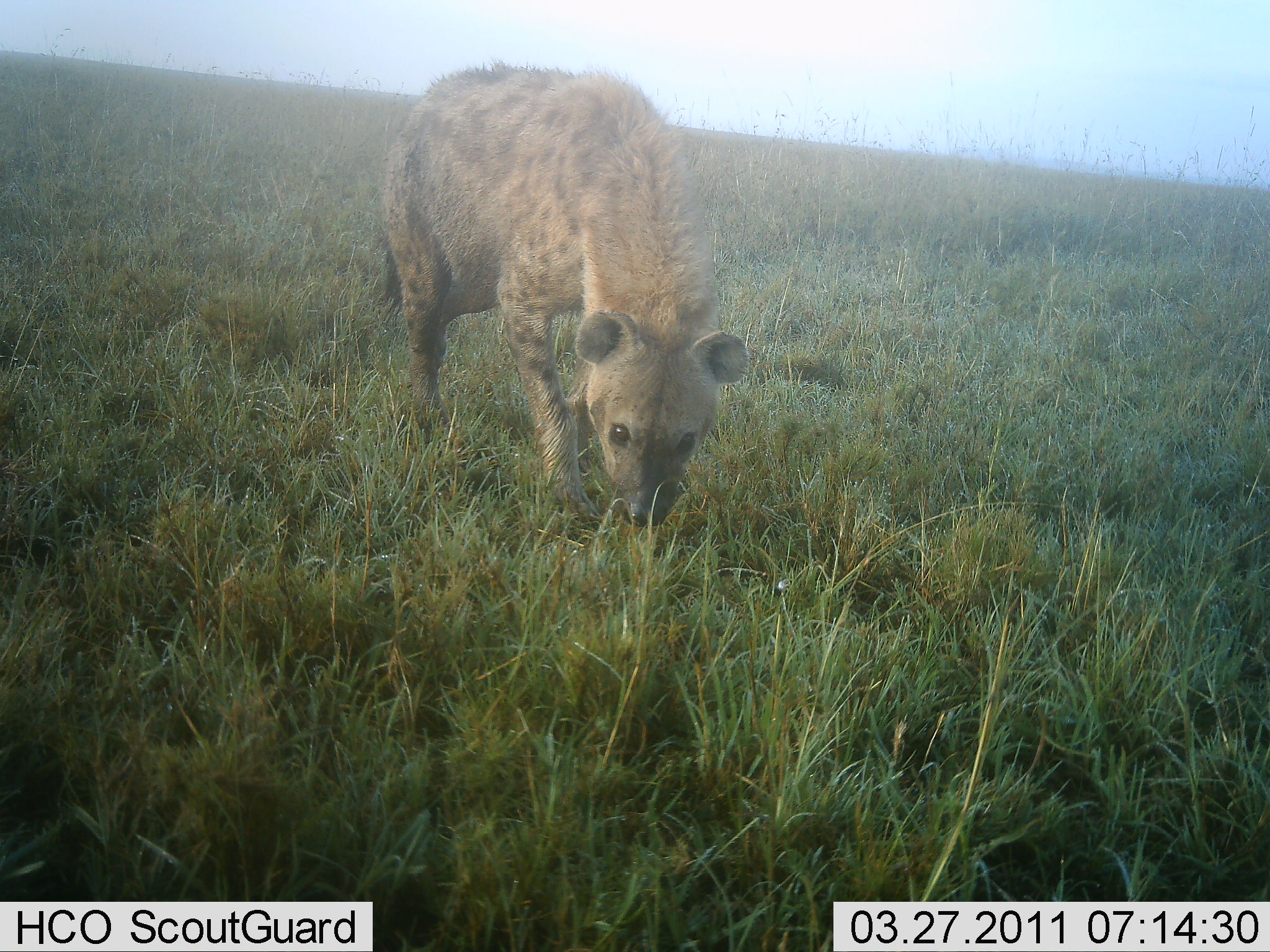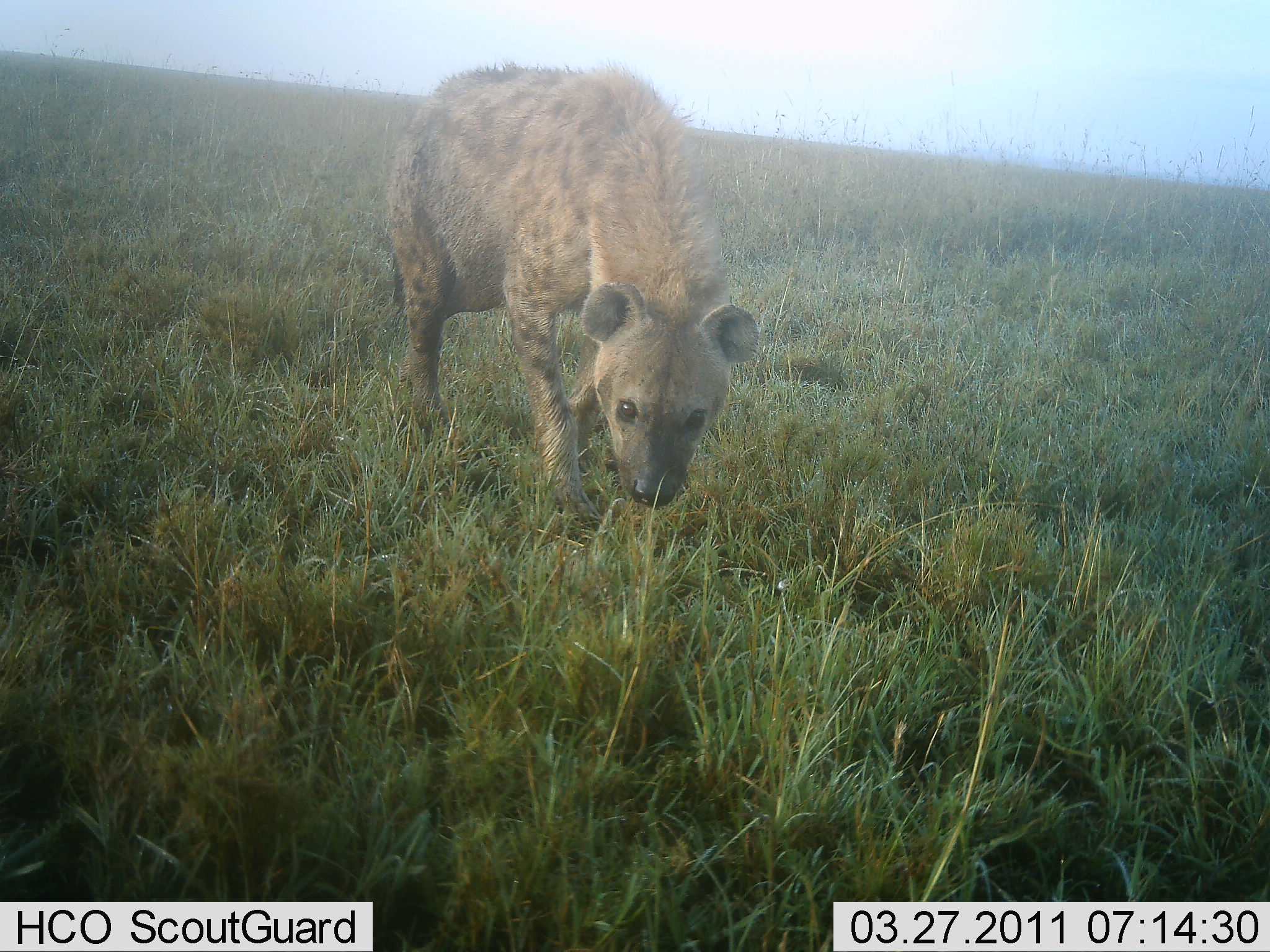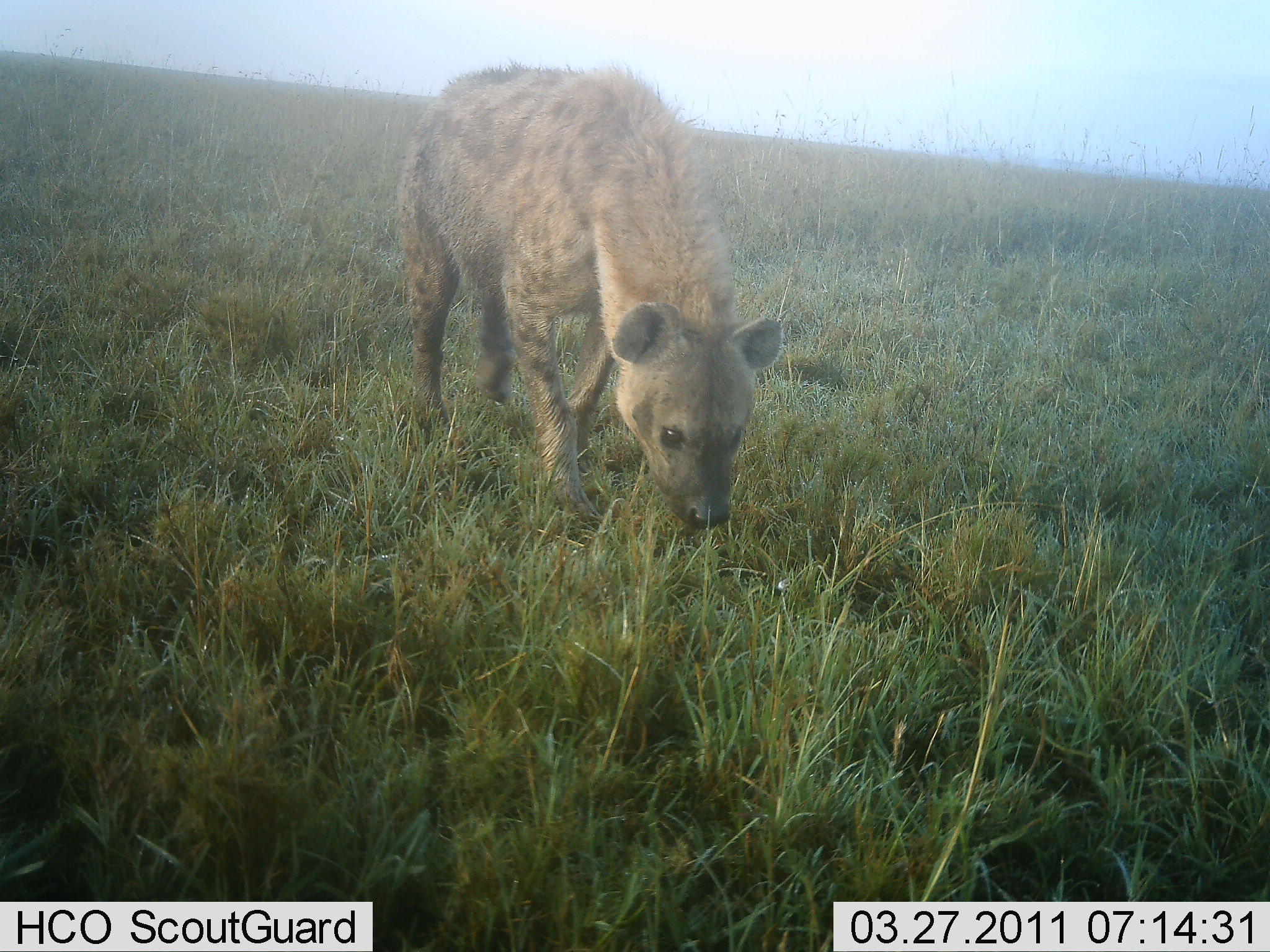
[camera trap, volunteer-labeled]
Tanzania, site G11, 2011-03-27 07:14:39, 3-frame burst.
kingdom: Animalia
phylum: Chordata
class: Mammalia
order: Carnivora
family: Hyaenidae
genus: Crocuta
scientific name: Crocuta crocuta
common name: spotted hyena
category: hyenaspotted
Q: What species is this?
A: Hyenaspotted (spotted hyena) (Crocuta crocuta).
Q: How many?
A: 1.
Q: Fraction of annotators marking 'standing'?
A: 85%.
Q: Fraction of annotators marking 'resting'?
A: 0%.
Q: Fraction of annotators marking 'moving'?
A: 15%.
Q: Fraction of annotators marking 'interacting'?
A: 8%.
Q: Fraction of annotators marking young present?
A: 8%.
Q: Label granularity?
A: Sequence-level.